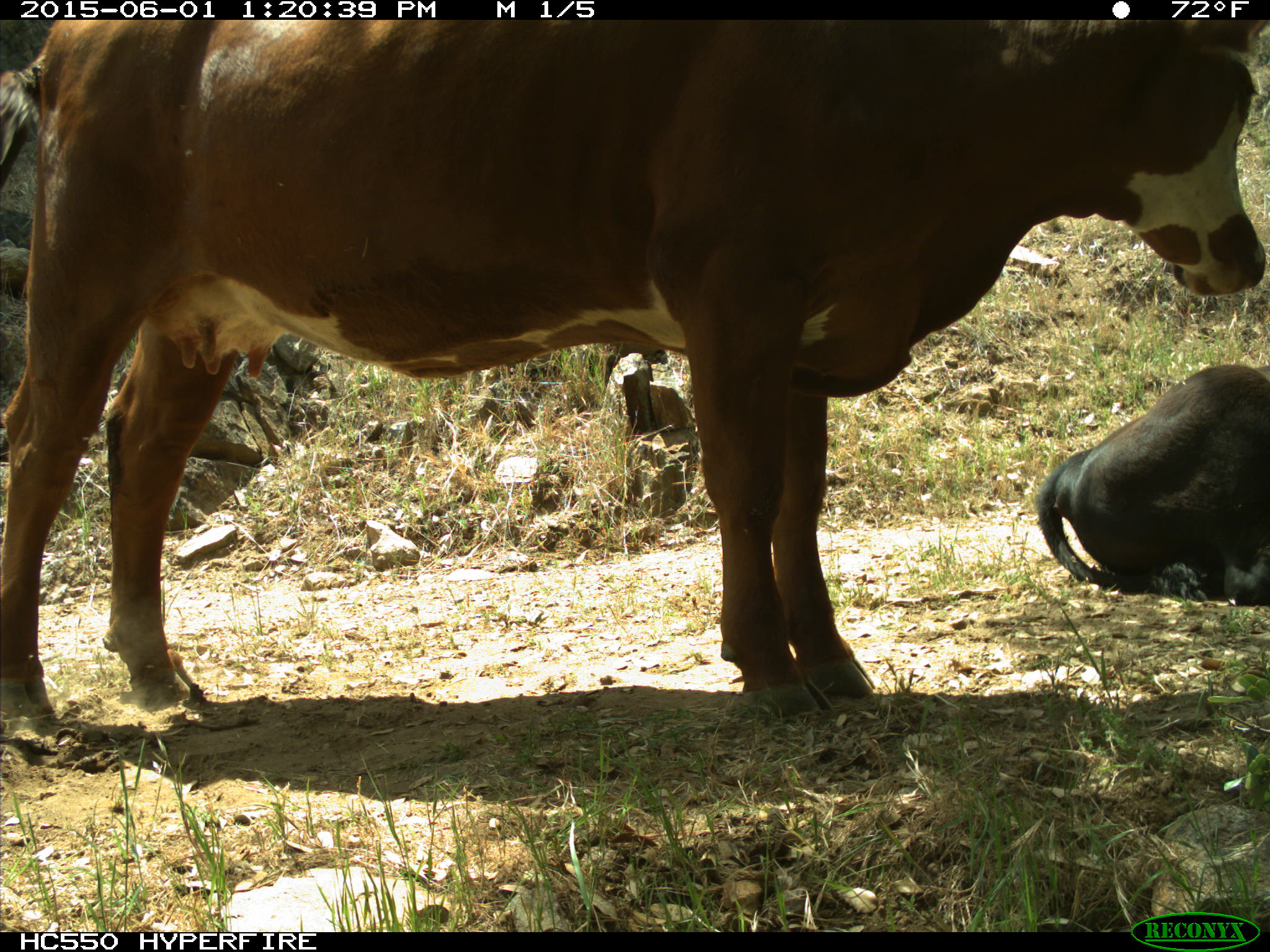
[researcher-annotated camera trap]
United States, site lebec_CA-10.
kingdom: Animalia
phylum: Chordata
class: Mammalia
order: Artiodactyla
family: Bovidae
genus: Bos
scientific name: Bos taurus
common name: domestic cow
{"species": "Bos taurus (domestic cow)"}